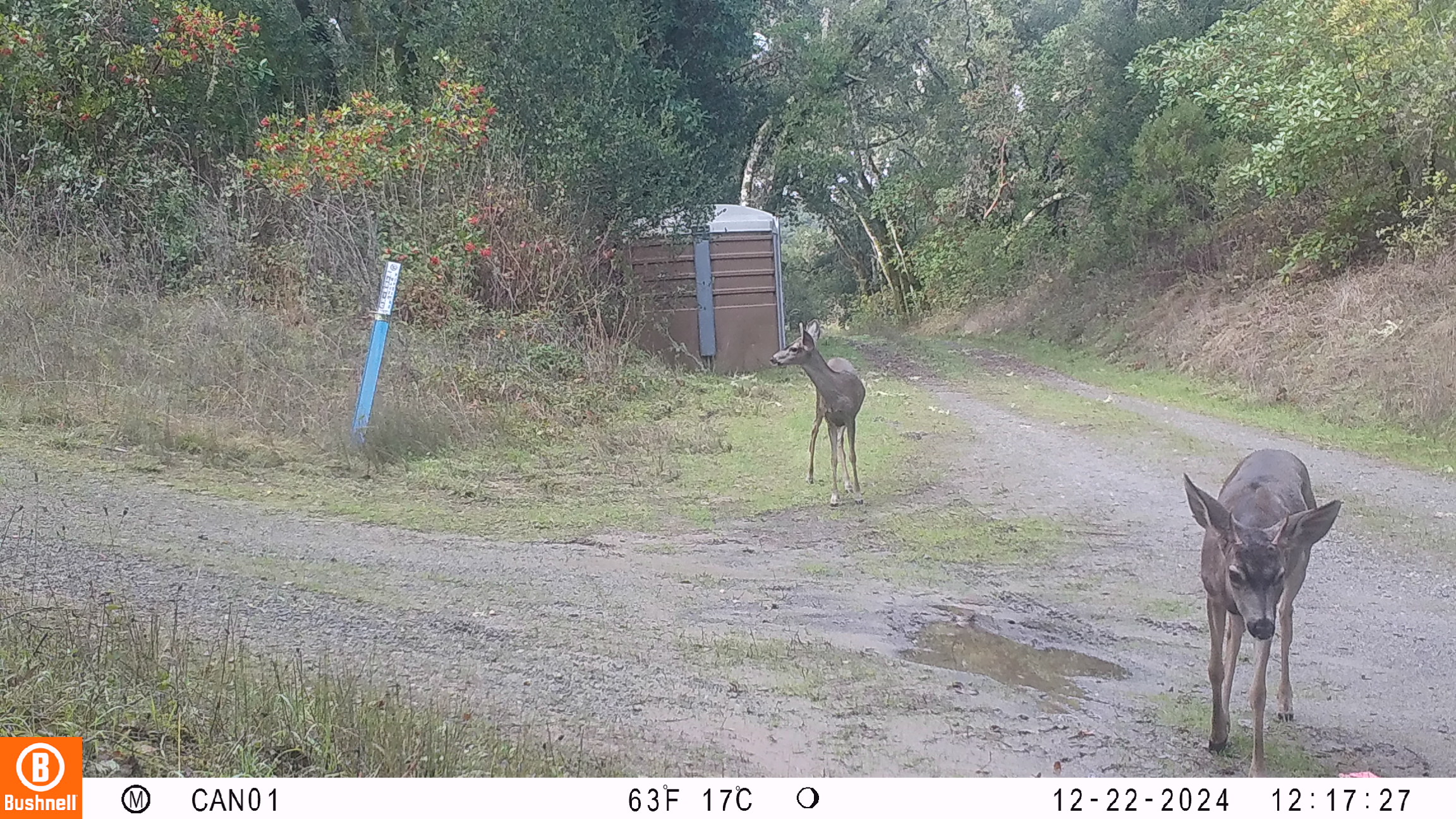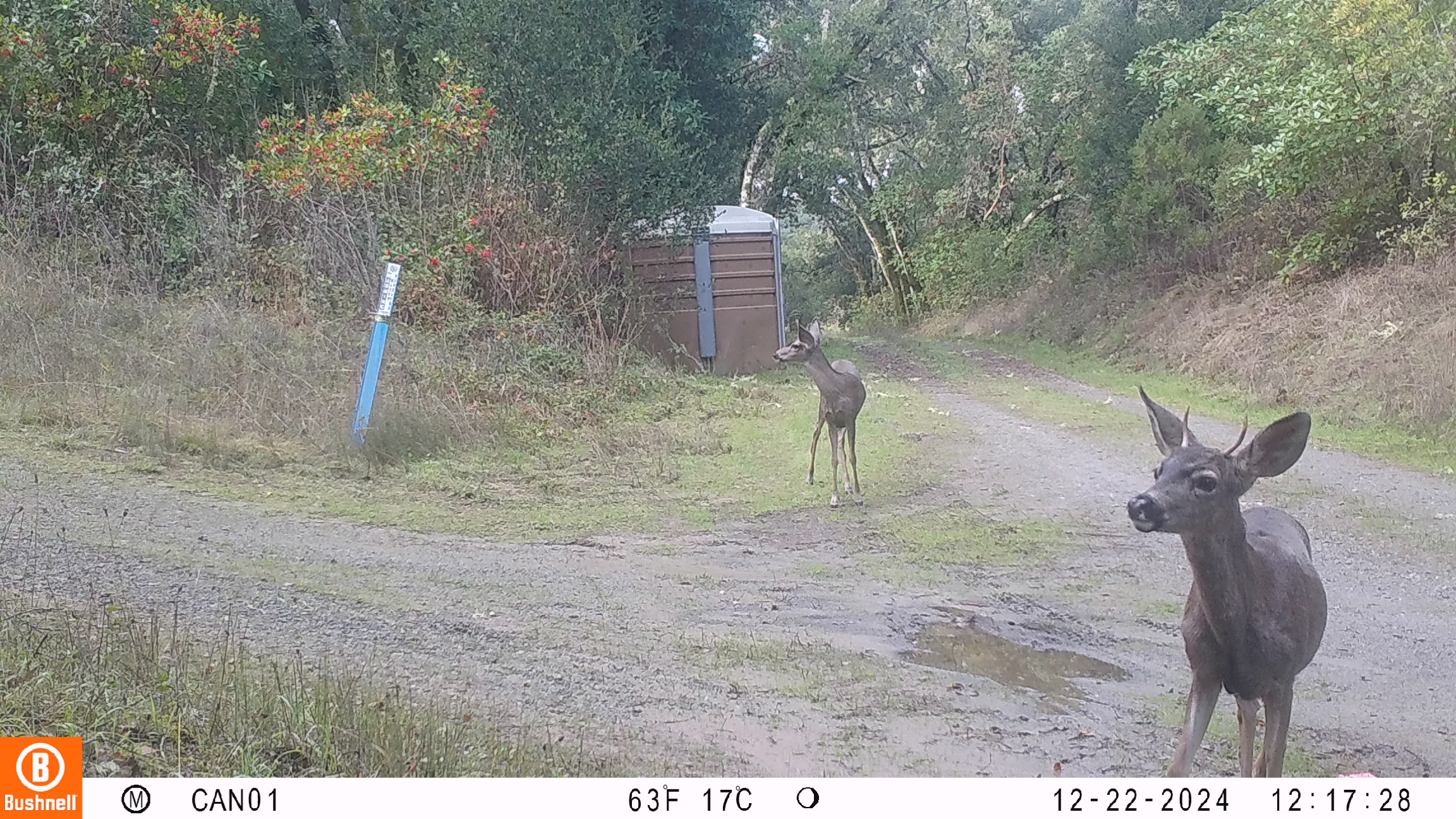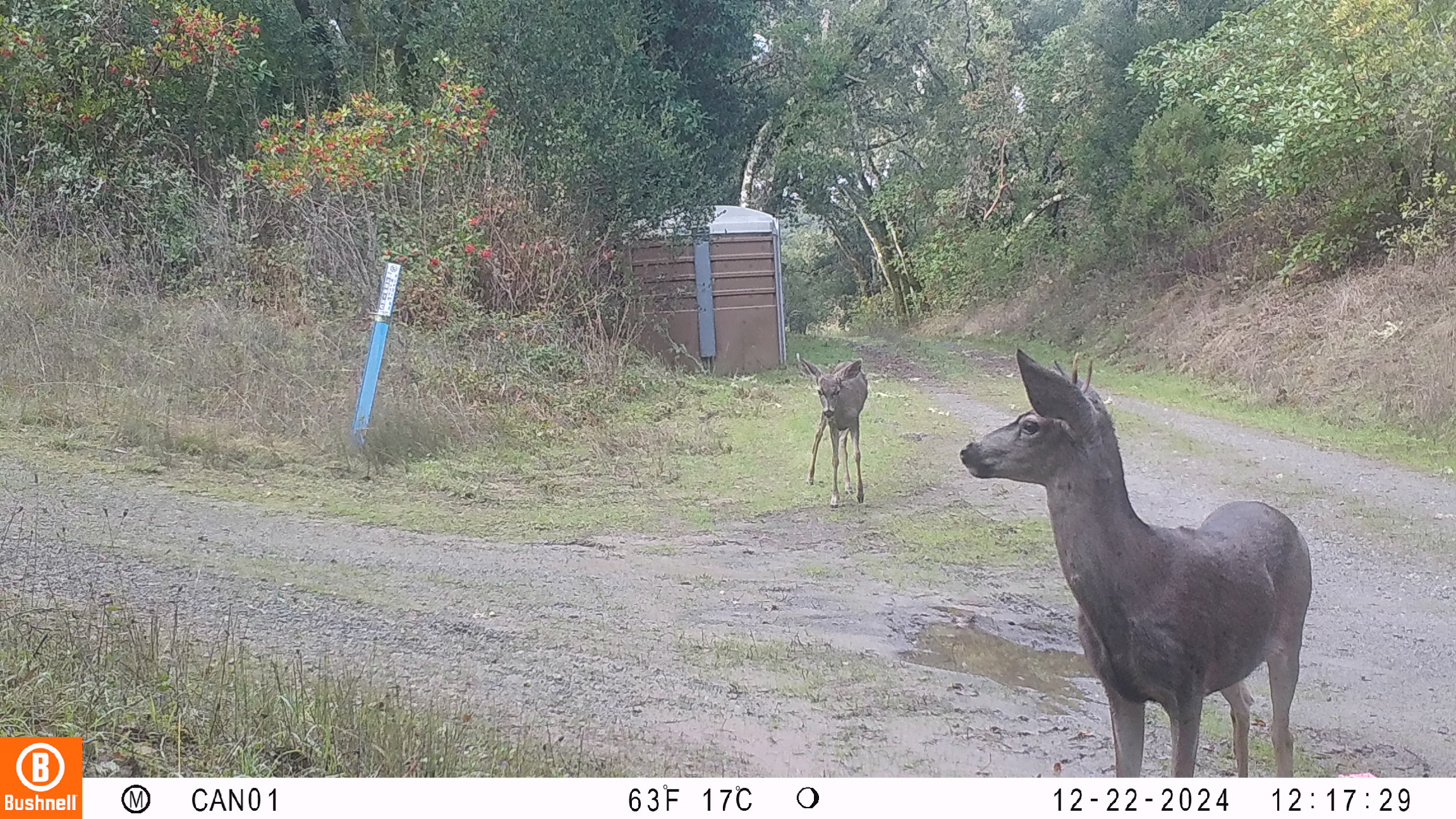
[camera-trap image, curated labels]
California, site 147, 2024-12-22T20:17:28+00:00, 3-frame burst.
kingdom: Animalia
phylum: Chordata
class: Mammalia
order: Artiodactyla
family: Cervidae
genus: Odocoileus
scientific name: Odocoileus hemionus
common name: mule deer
Mule deer (Odocoileus hemionus).